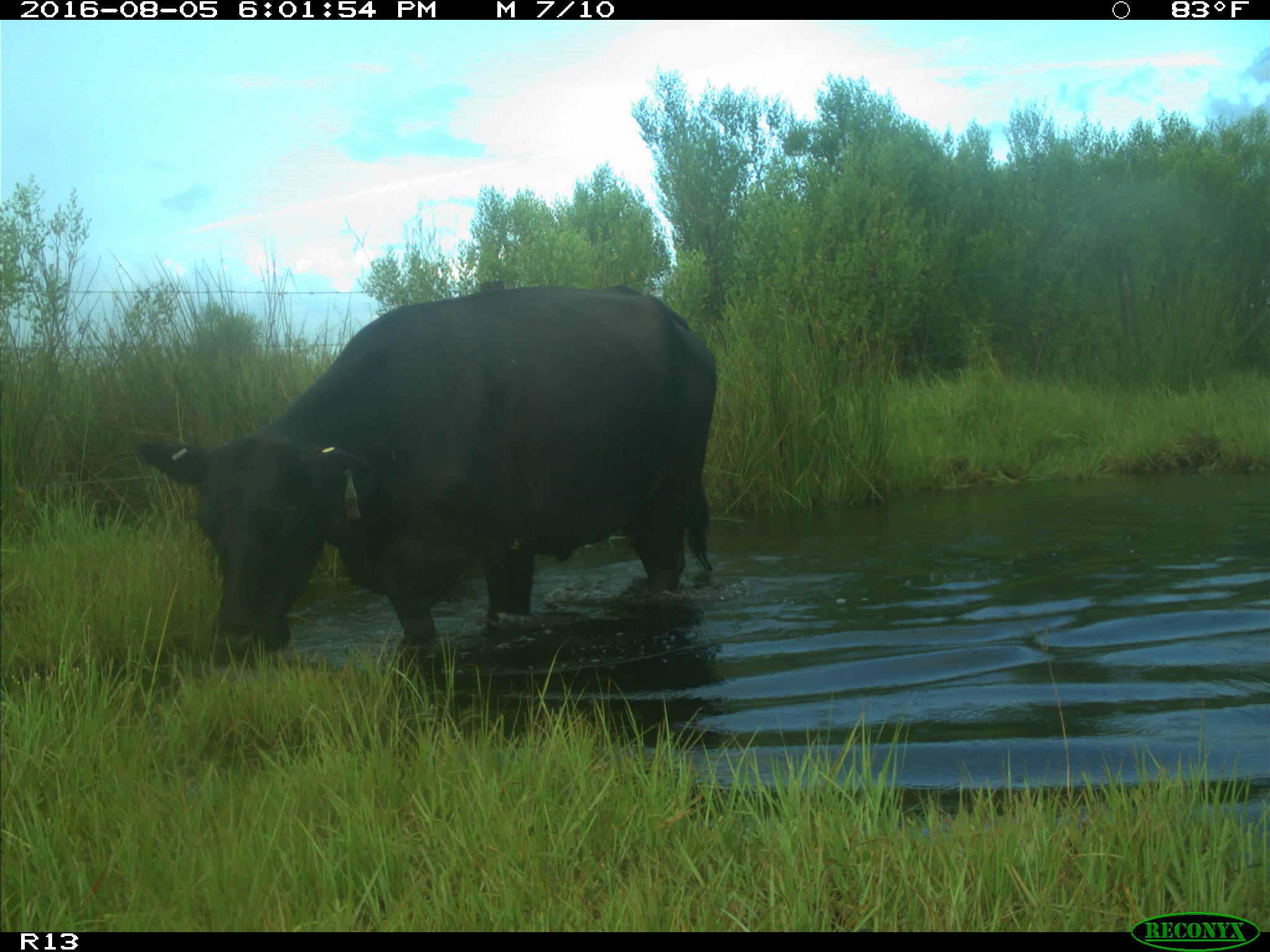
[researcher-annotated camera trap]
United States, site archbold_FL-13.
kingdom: Animalia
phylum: Chordata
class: Mammalia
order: Artiodactyla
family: Bovidae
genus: Bos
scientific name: Bos taurus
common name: domestic cow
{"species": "Bos taurus (domestic cow)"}